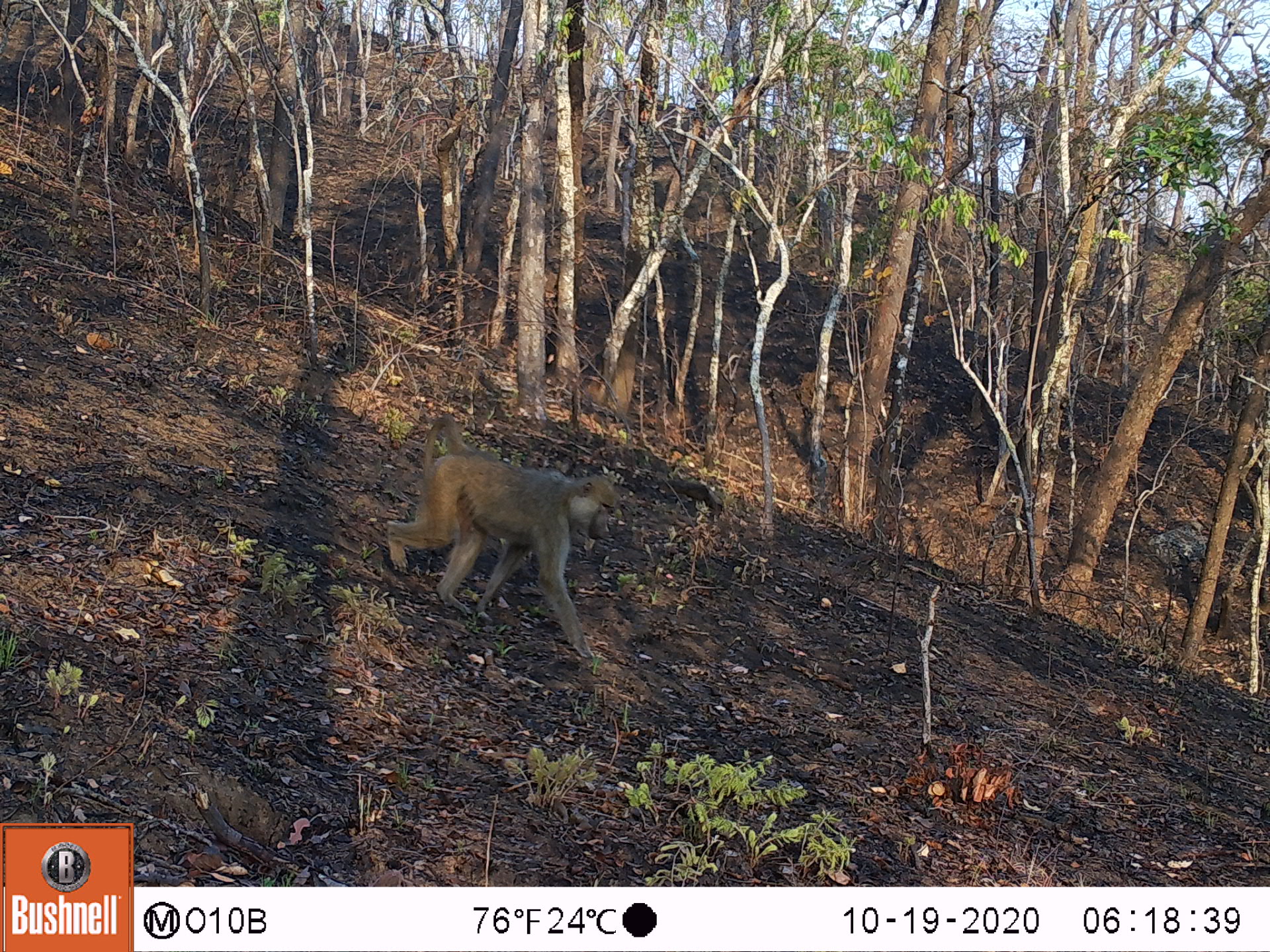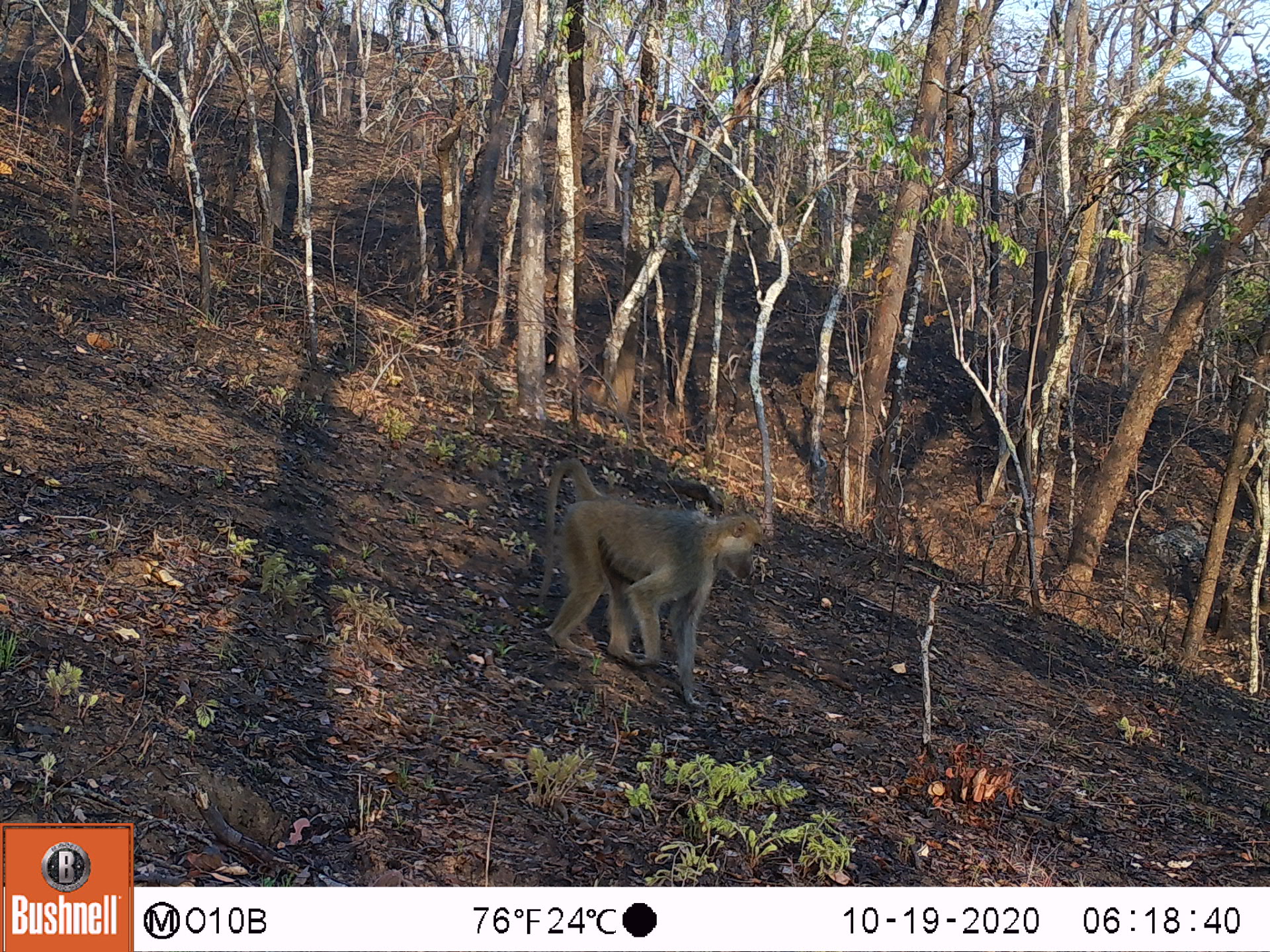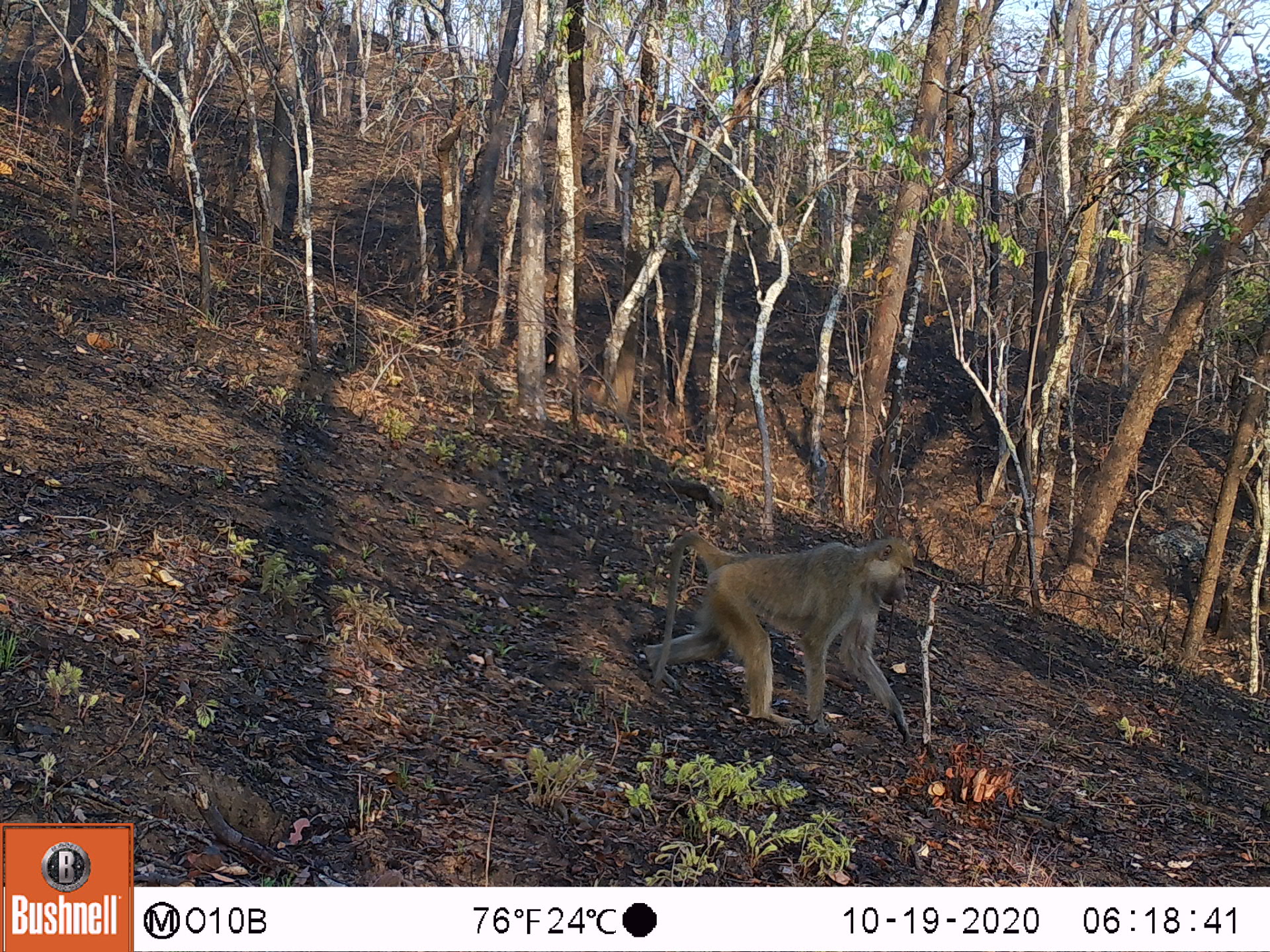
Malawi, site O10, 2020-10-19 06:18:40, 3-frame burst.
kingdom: Animalia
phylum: Chordata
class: Mammalia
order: Primates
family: Cercopithecidae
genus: Papio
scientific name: Papio cynocephalus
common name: yellow baboon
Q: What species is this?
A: Yellow baboon (Papio cynocephalus).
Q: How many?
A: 1.